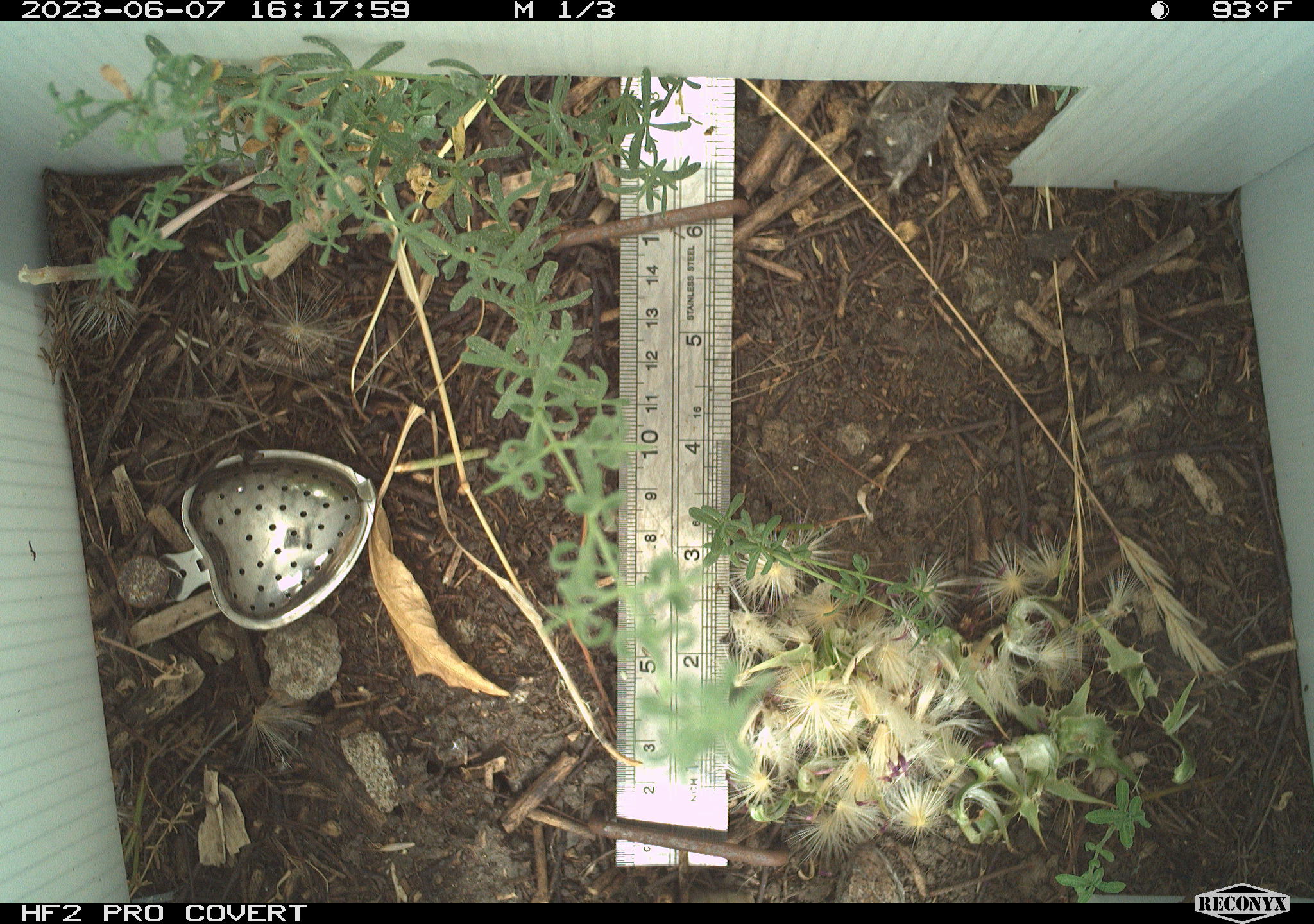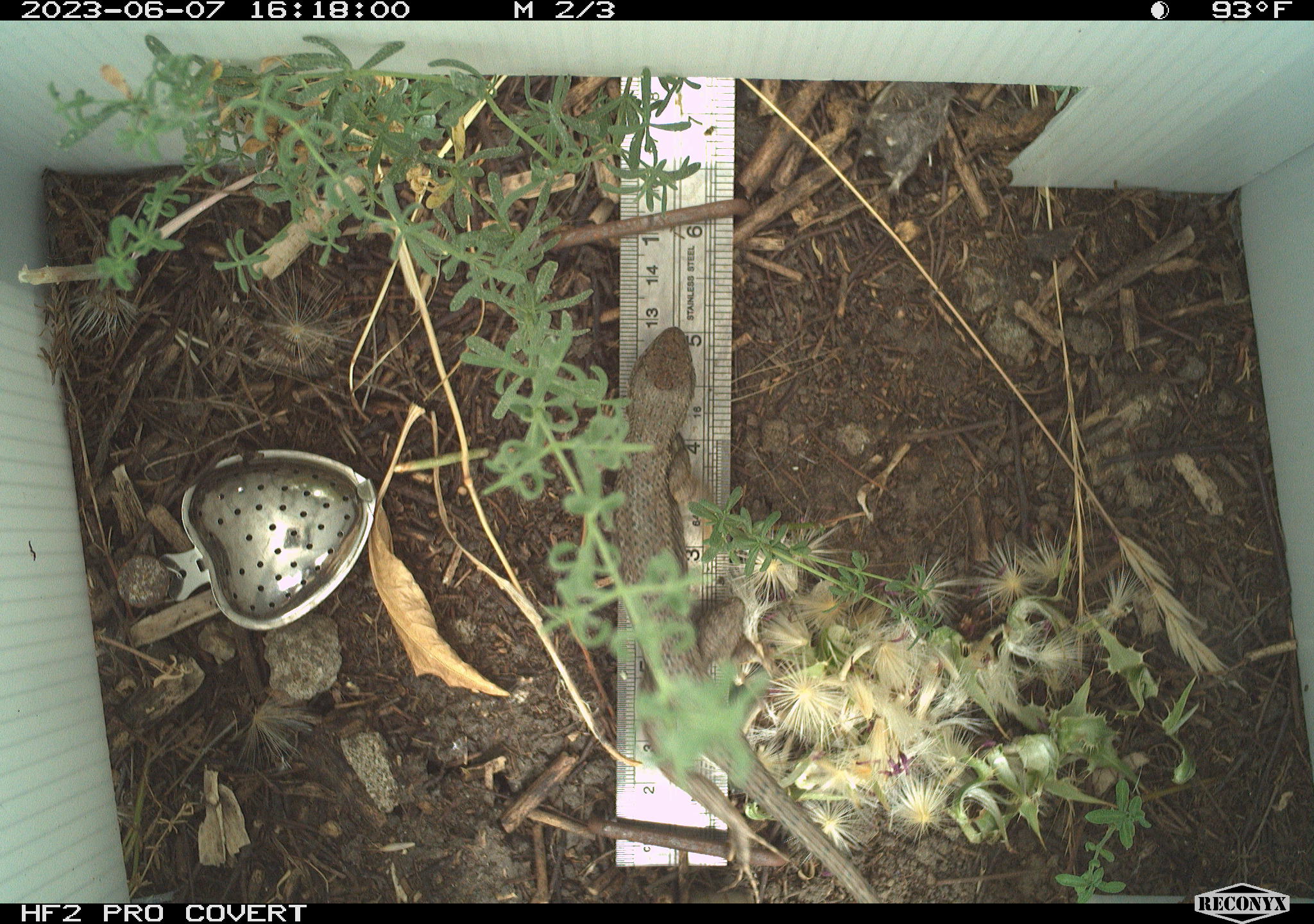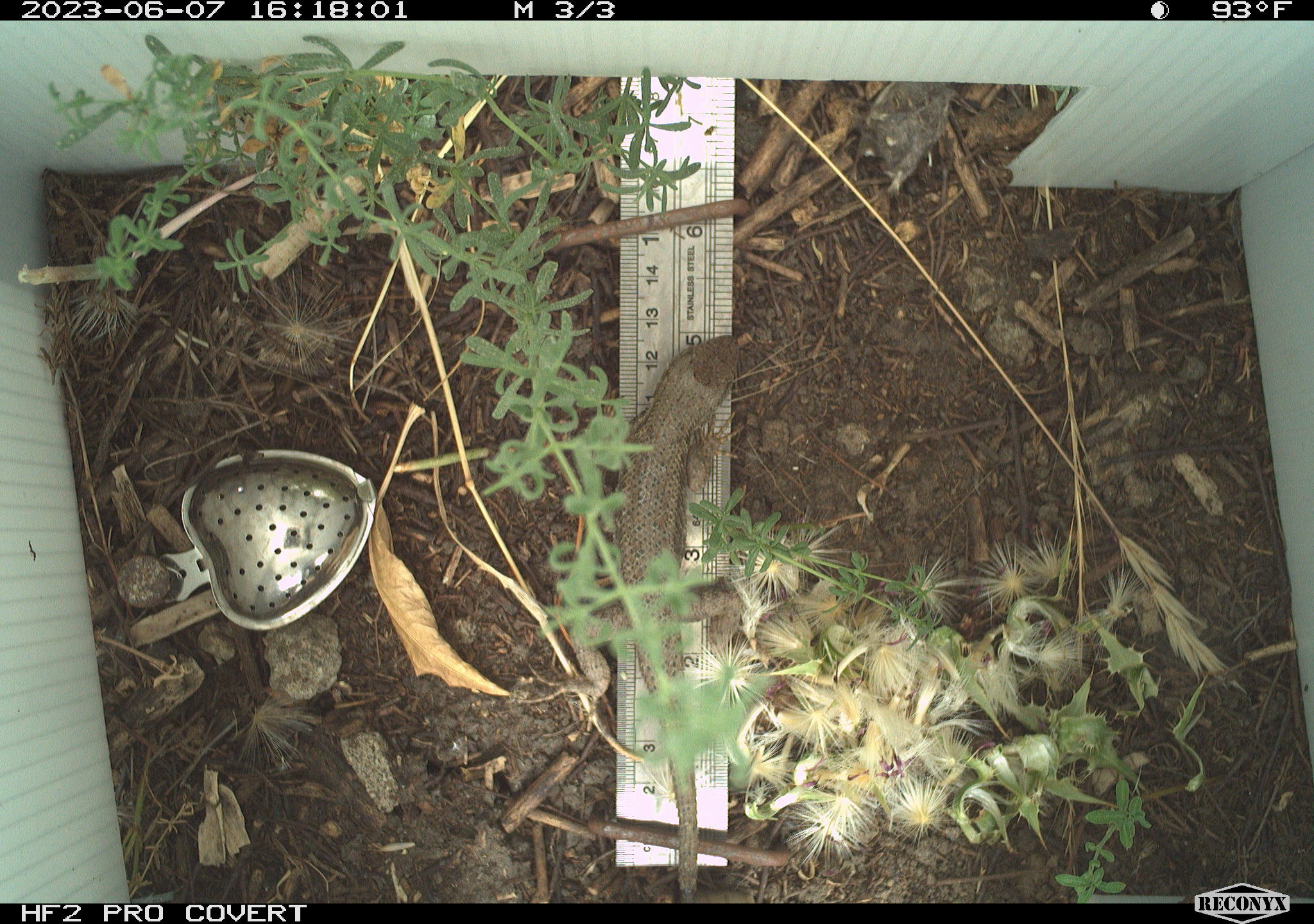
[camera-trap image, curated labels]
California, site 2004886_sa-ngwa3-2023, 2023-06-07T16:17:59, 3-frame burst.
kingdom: Animalia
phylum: Chordata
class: Reptilia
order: Squamata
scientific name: Squamata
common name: lizards and snakes